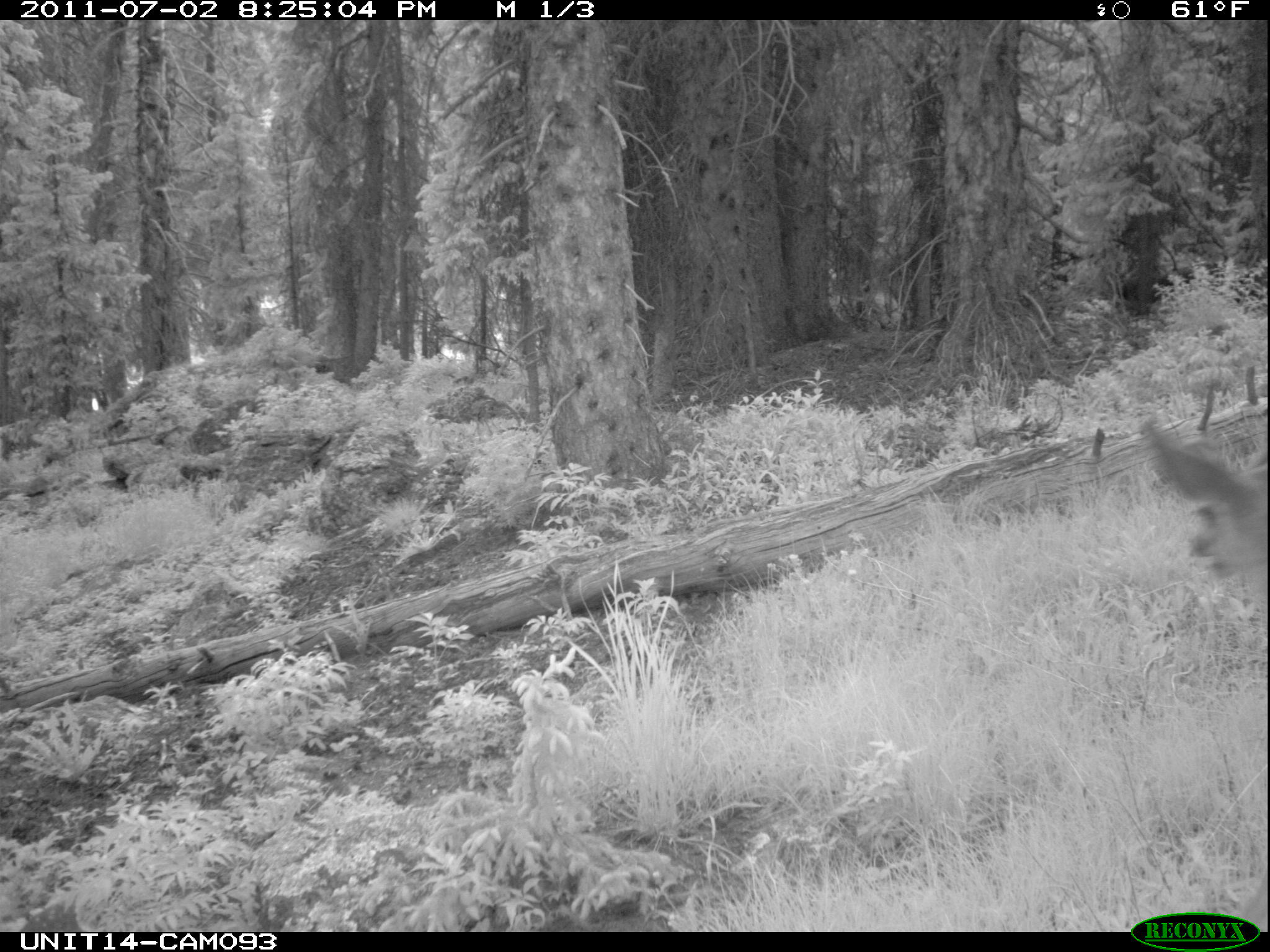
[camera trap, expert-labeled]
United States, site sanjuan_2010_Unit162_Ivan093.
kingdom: Animalia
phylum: Chordata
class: Mammalia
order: Artiodactyla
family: Cervidae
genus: Odocoileus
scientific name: Odocoileus hemionus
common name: mule deer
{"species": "Odocoileus hemionus (mule deer)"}